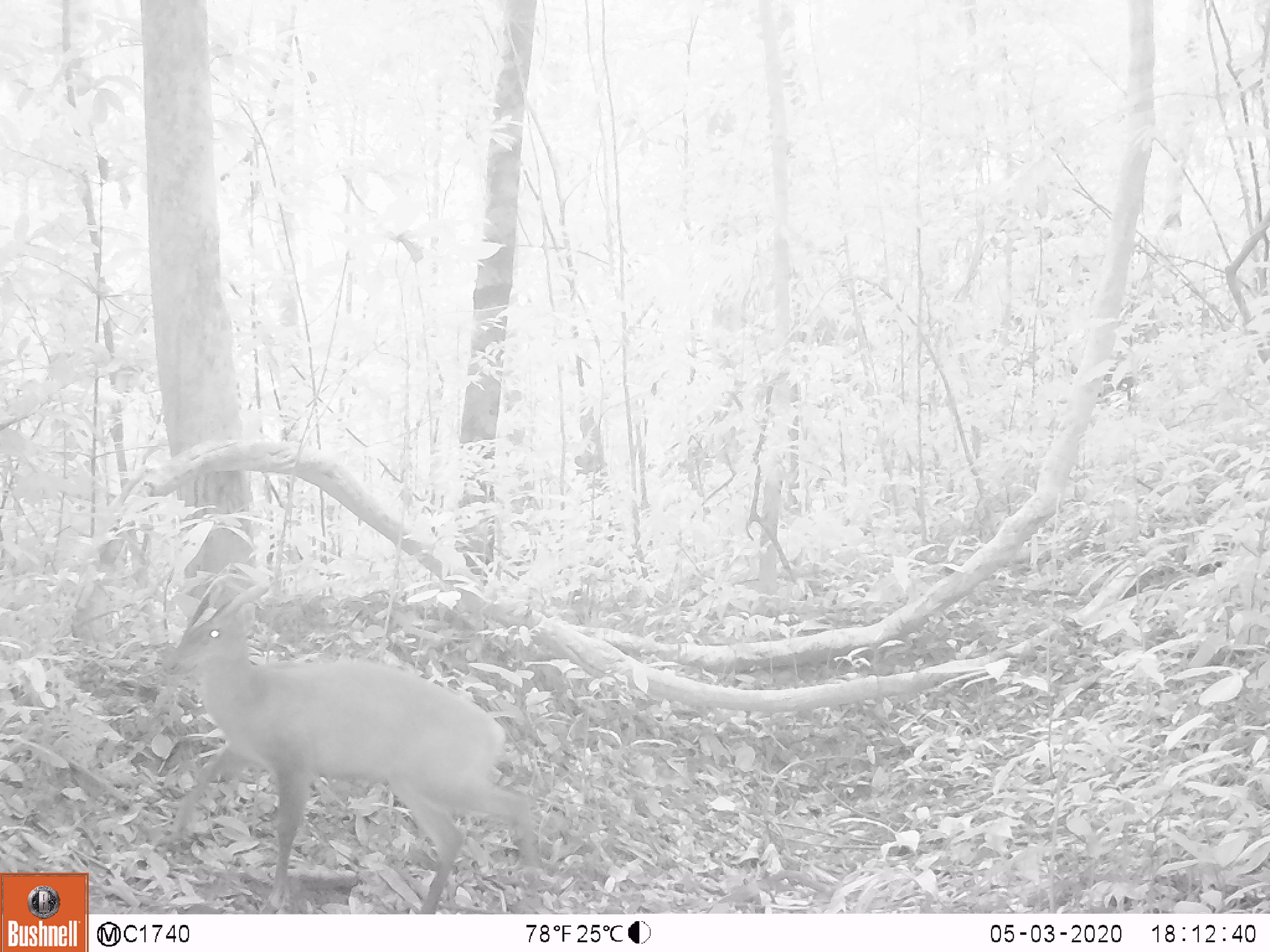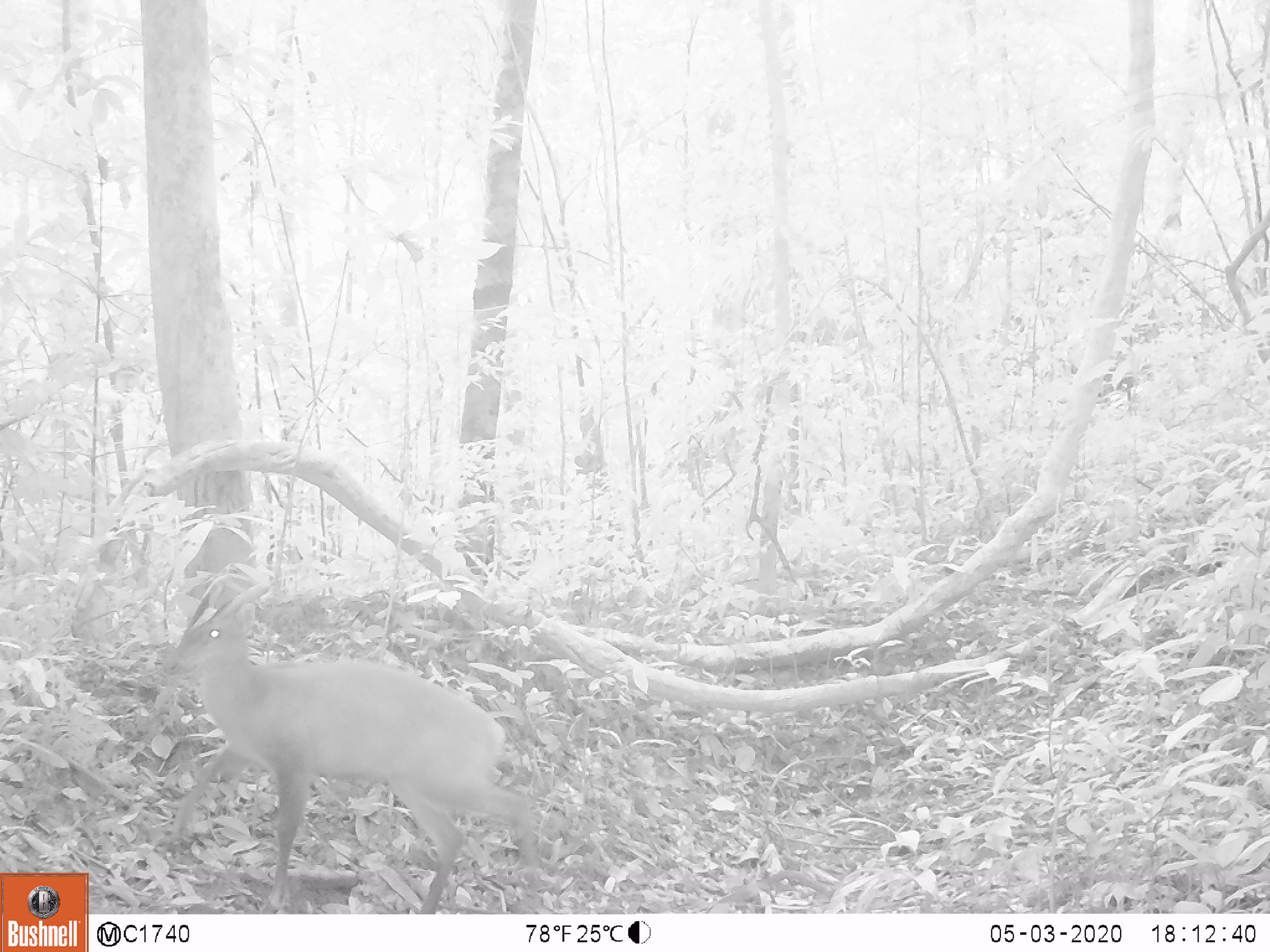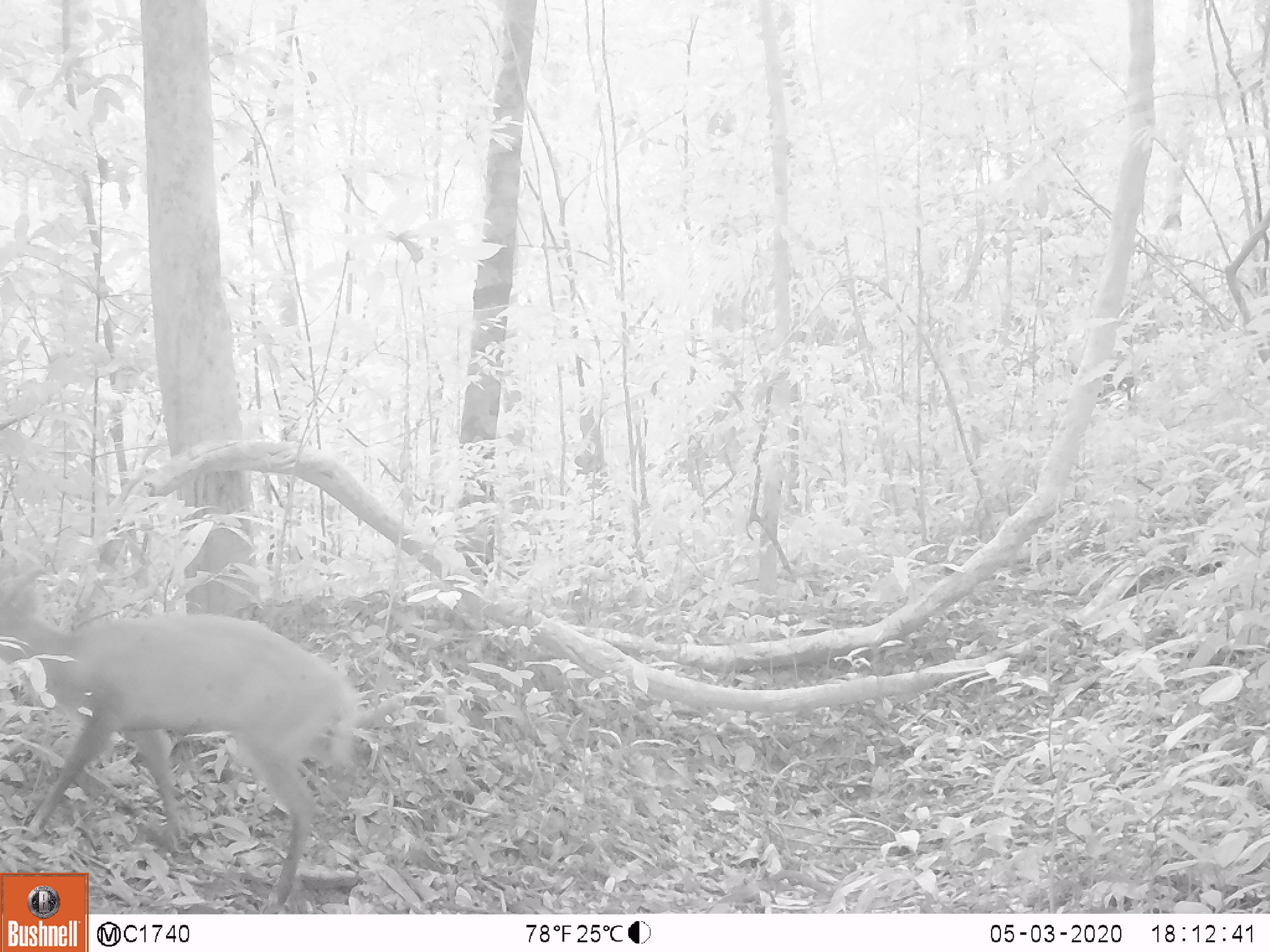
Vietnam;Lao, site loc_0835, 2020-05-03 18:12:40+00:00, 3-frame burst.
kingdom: Animalia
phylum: Chordata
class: Mammalia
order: Artiodactyla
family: Cervidae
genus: Muntiacus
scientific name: Muntiacus muntjak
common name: red muntjac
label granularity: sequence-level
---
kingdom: Animalia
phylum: Chordata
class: Mammalia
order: Artiodactyla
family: Cervidae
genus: Muntiacus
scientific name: Muntiacus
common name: muntjacs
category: unidentified muntjac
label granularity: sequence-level